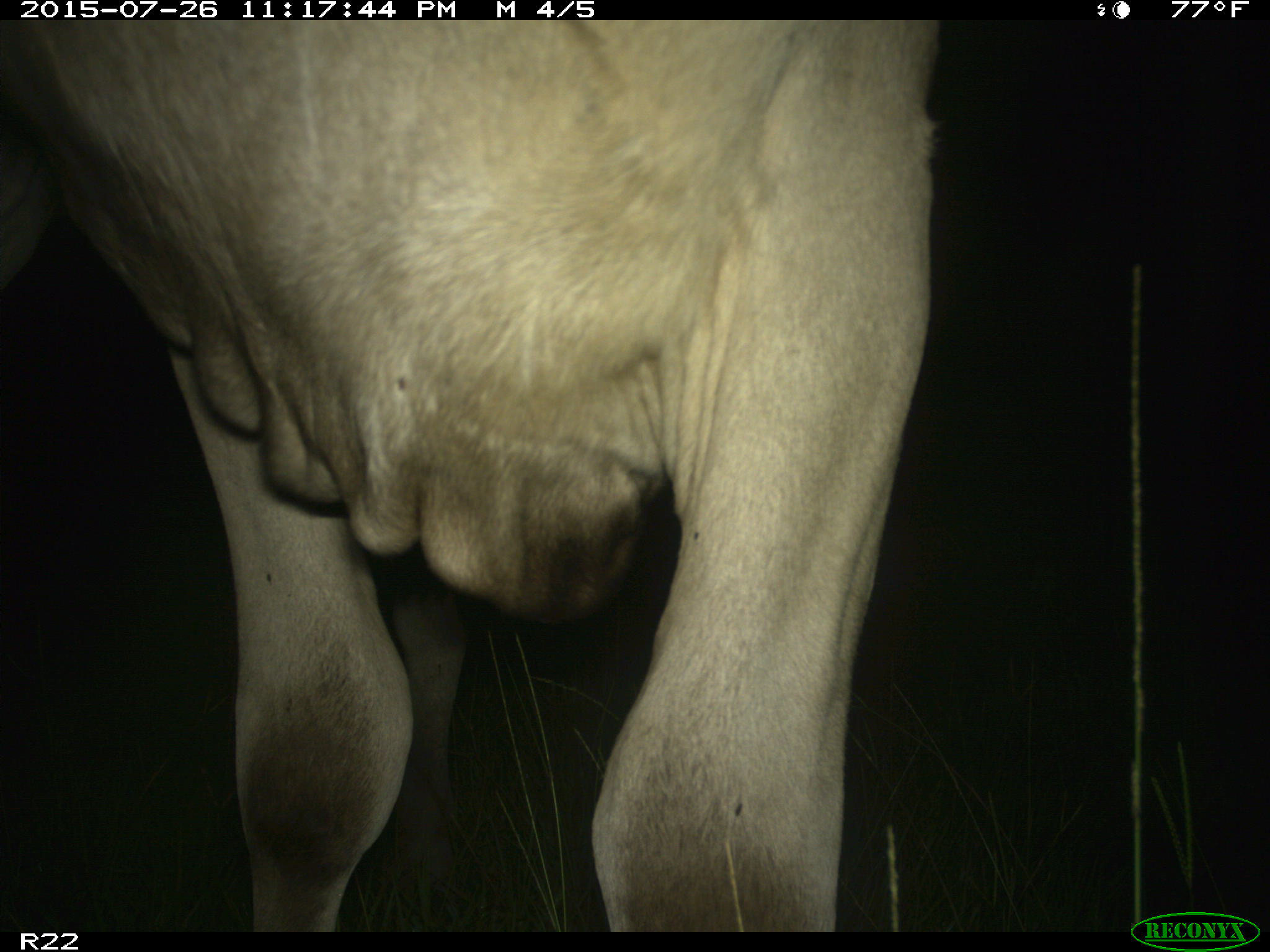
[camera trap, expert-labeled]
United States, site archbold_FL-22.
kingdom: Animalia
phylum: Chordata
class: Mammalia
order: Artiodactyla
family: Bovidae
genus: Bos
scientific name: Bos taurus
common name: domestic cow